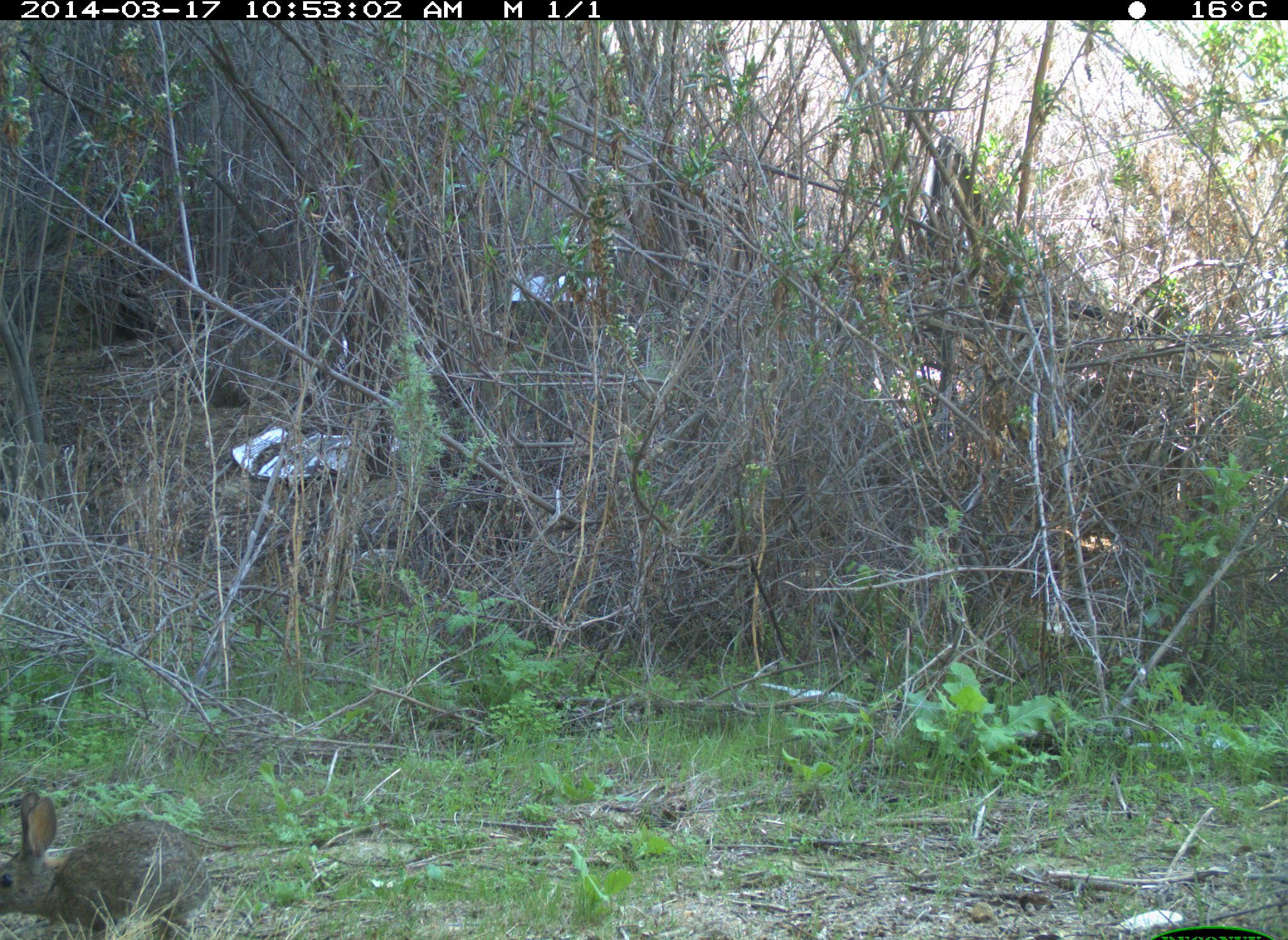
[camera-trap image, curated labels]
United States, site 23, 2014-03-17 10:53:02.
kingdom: Animalia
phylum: Chordata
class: Mammalia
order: Lagomorpha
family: Leporidae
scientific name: Leporidae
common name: rabbits and hares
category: rabbit